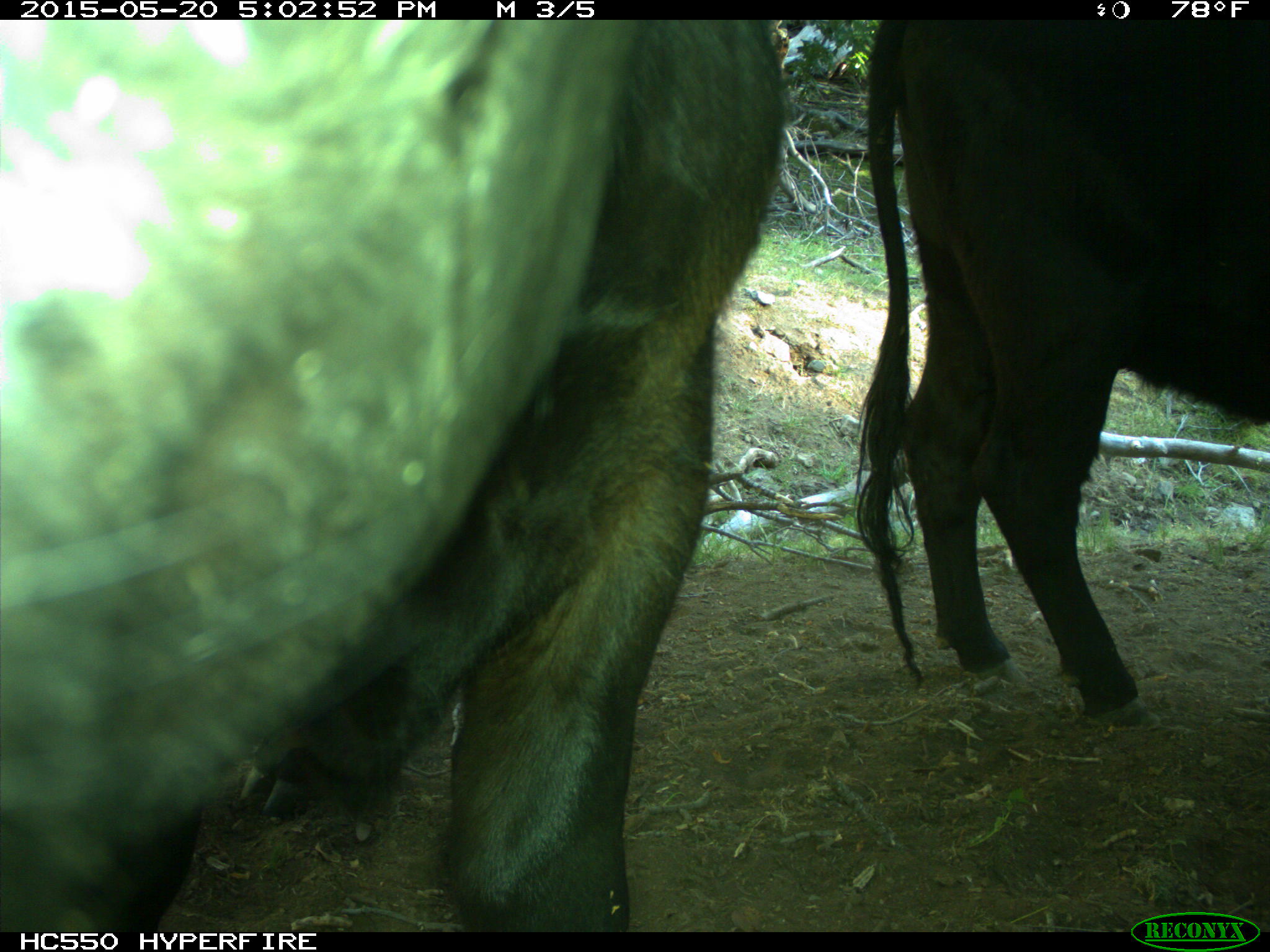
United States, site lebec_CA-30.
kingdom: Animalia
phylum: Chordata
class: Mammalia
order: Artiodactyla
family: Bovidae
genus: Bos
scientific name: Bos taurus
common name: domestic cow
Bos taurus (domestic cow).